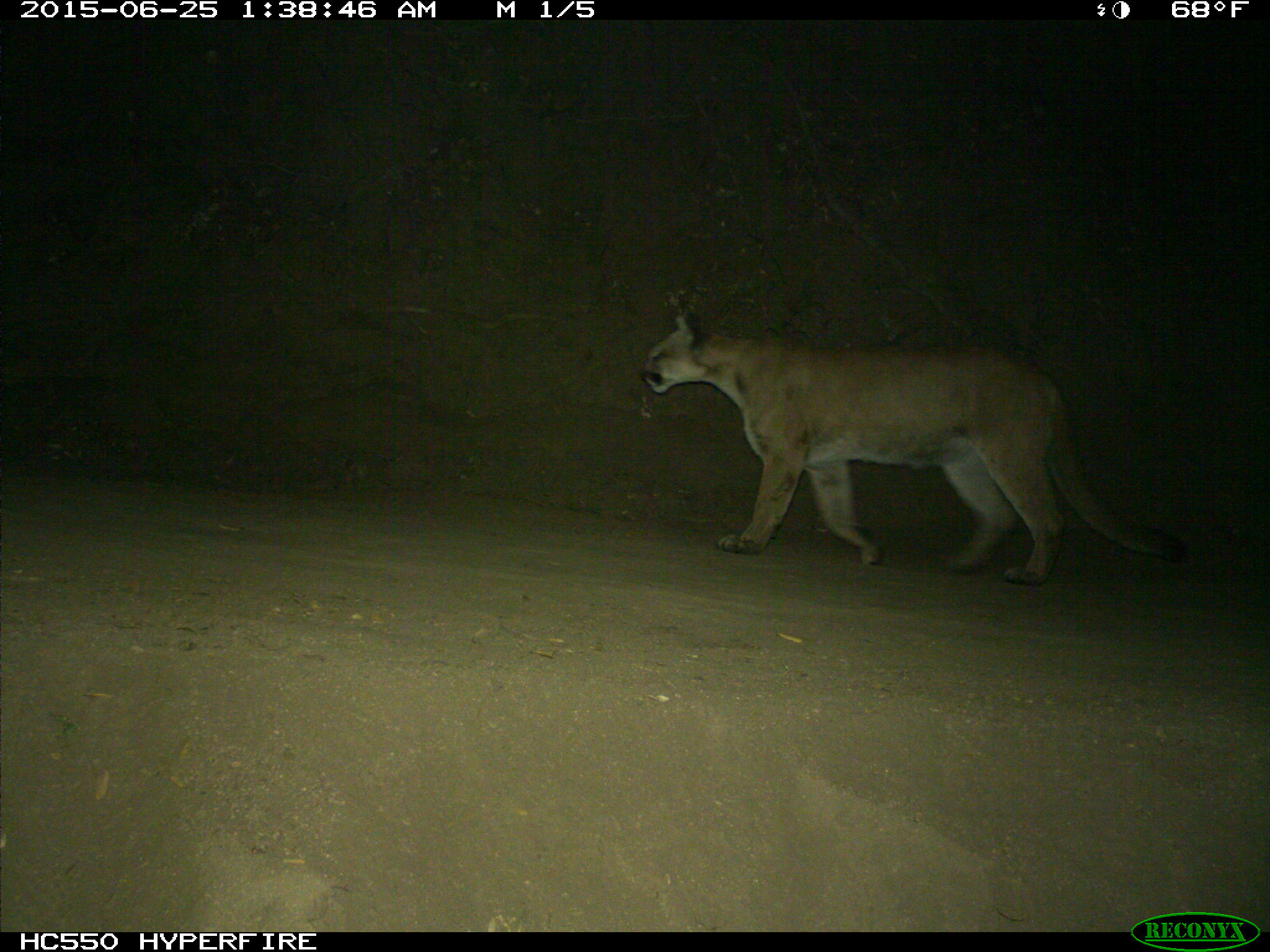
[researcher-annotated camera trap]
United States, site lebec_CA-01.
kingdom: Animalia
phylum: Chordata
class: Mammalia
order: Carnivora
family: Felidae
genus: Puma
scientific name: Puma concolor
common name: mountain lion